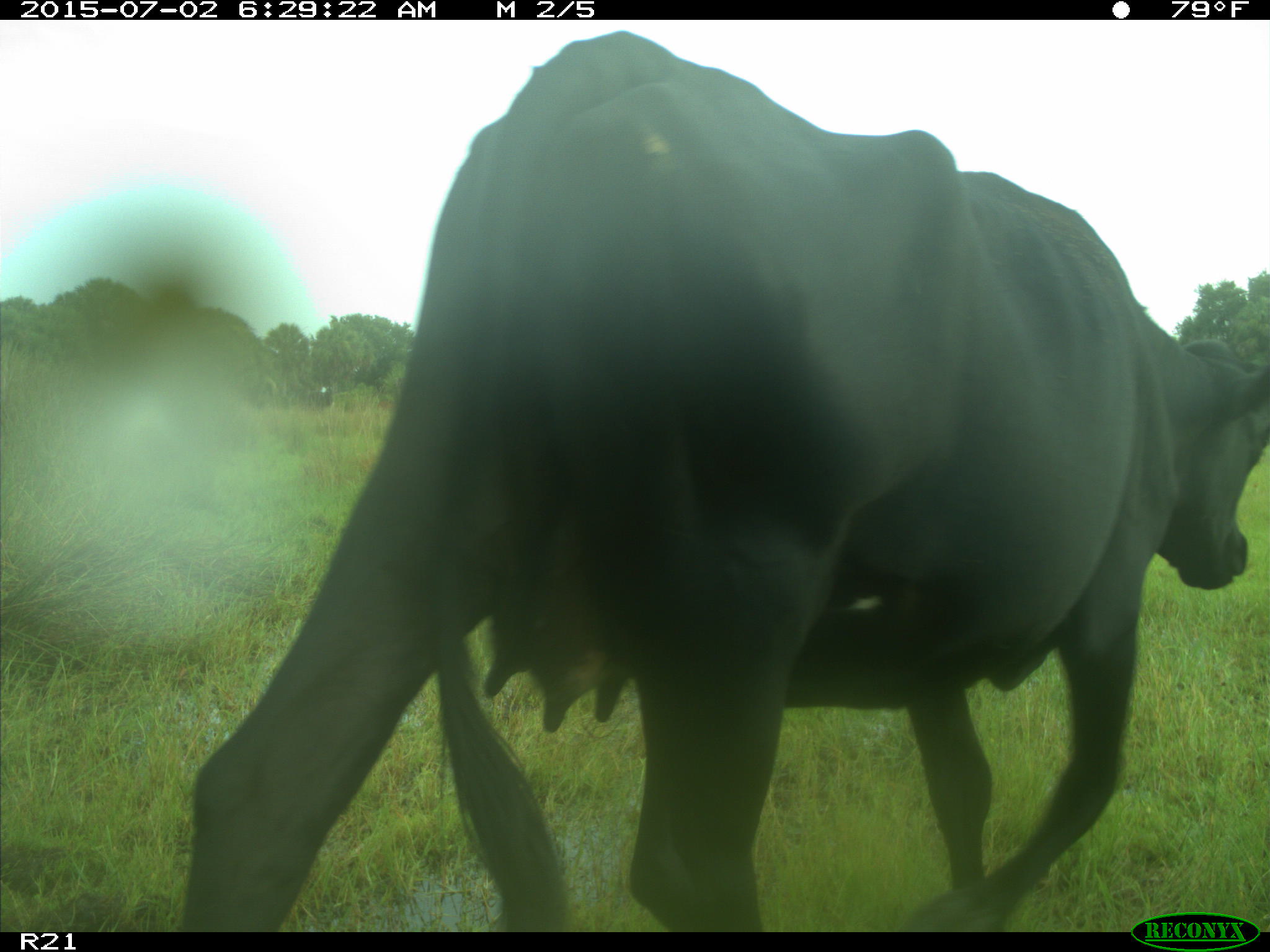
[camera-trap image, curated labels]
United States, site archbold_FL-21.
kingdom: Animalia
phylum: Chordata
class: Mammalia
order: Artiodactyla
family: Bovidae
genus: Bos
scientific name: Bos taurus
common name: domestic cow